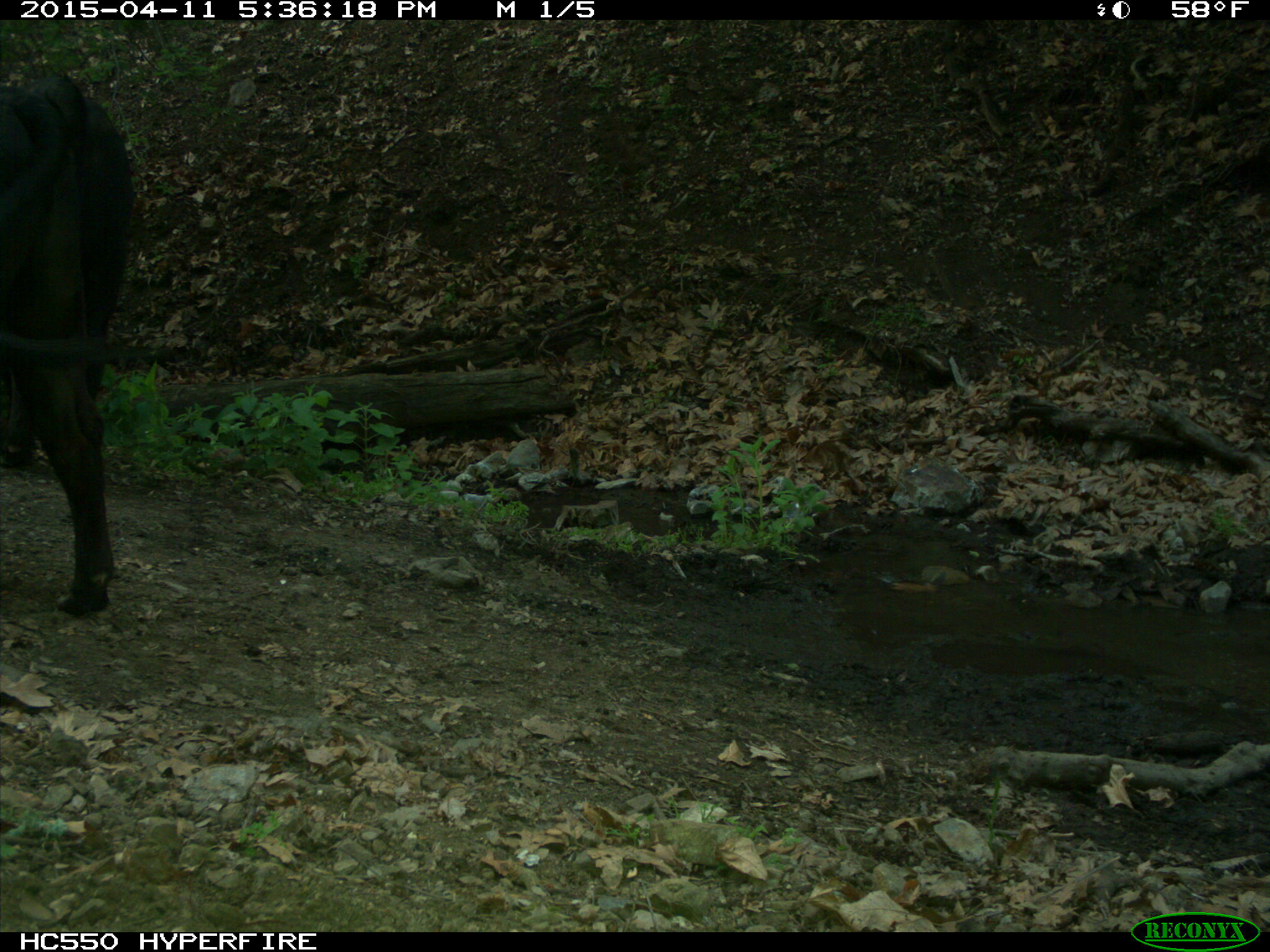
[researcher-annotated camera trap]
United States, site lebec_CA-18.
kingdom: Animalia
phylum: Chordata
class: Mammalia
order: Artiodactyla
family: Bovidae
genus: Bos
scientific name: Bos taurus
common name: domestic cow